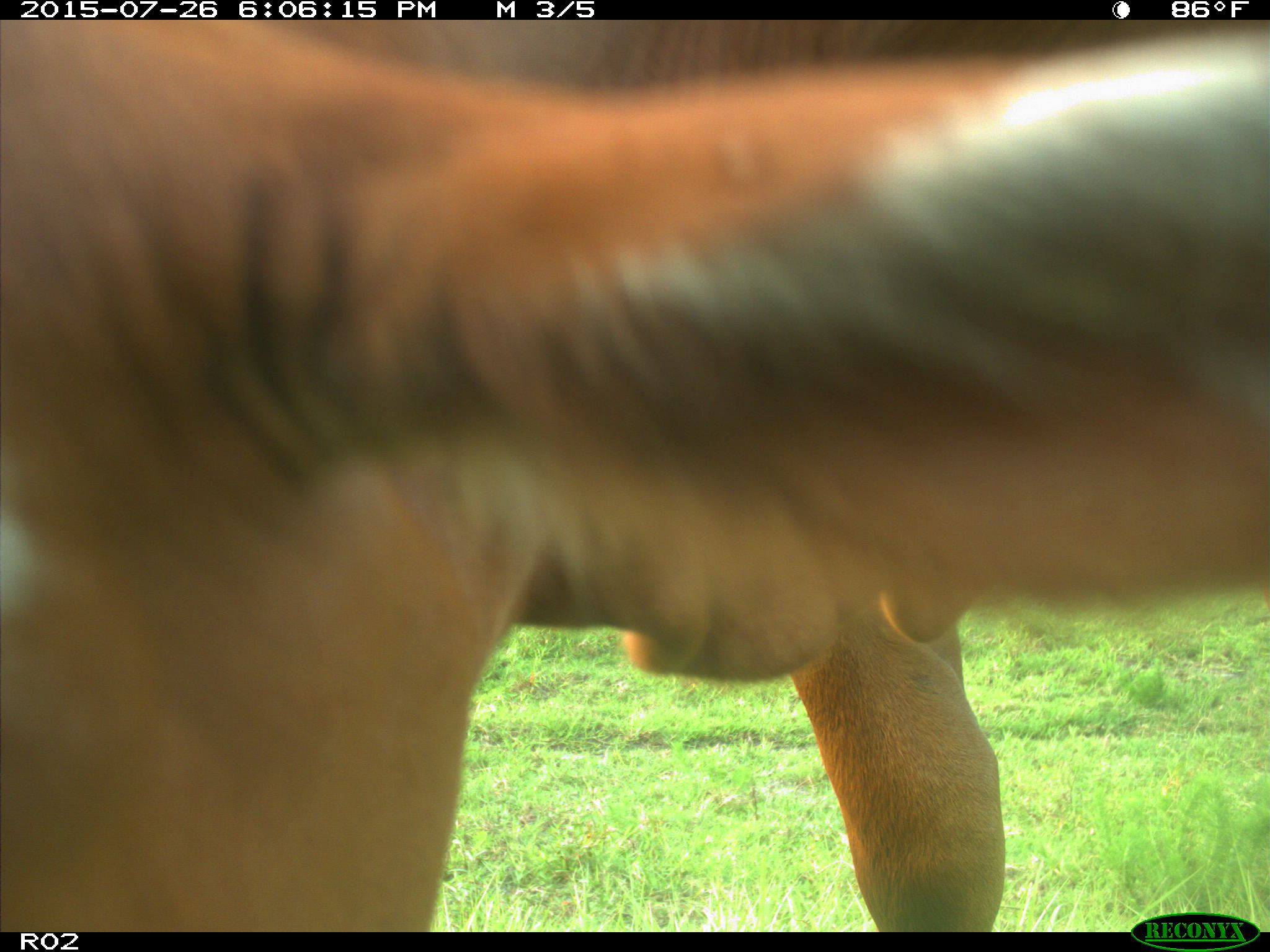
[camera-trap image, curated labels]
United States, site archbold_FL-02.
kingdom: Animalia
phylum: Chordata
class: Mammalia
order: Artiodactyla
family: Bovidae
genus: Bos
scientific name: Bos taurus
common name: domestic cow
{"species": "Bos taurus (domestic cow)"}